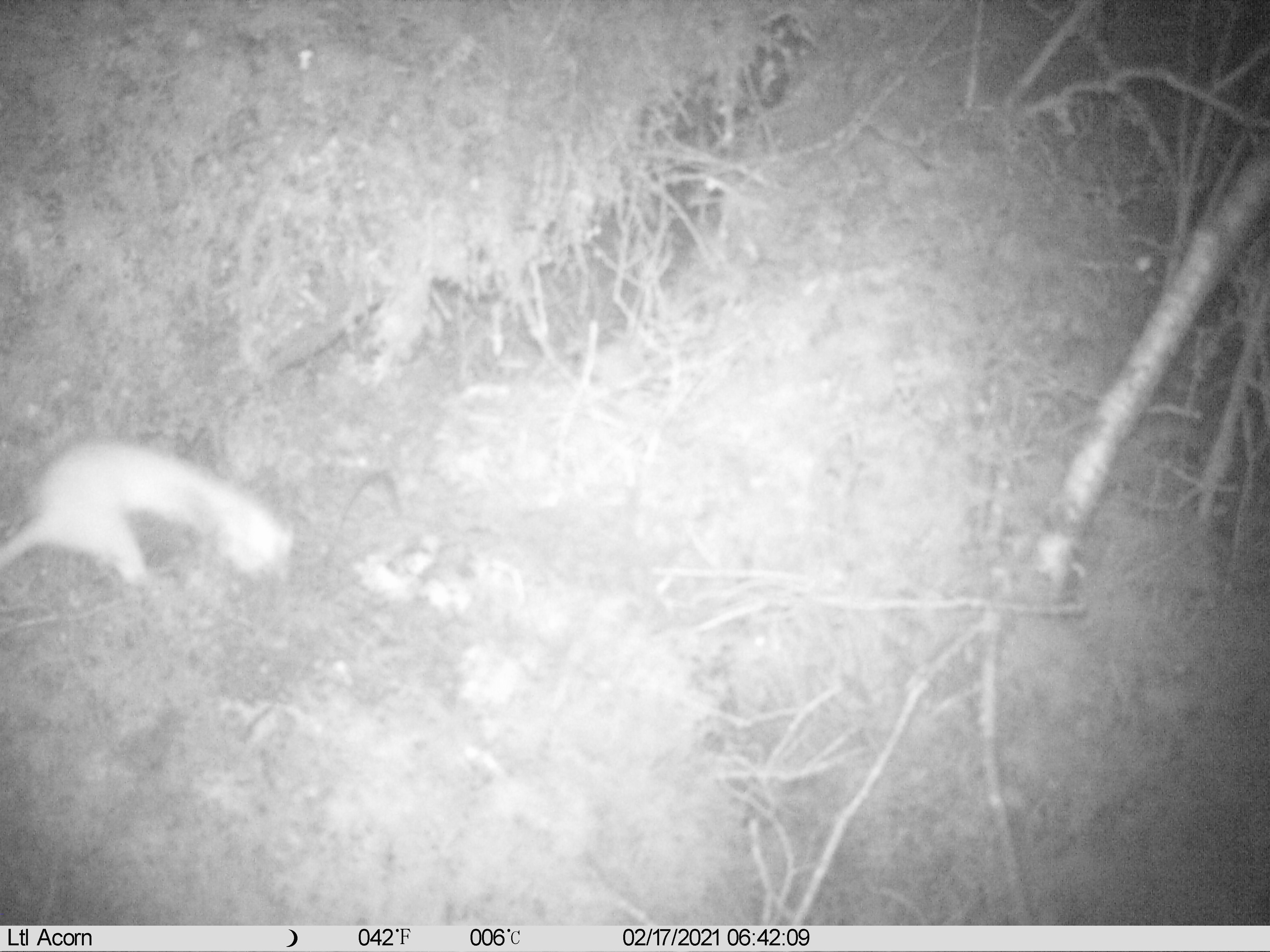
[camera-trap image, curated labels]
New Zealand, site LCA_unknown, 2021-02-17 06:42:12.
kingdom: Animalia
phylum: Chordata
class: Mammalia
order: Carnivora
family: Mustelidae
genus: Mustela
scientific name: Mustela erminea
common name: stoat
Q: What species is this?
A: Stoat (Mustela erminea).